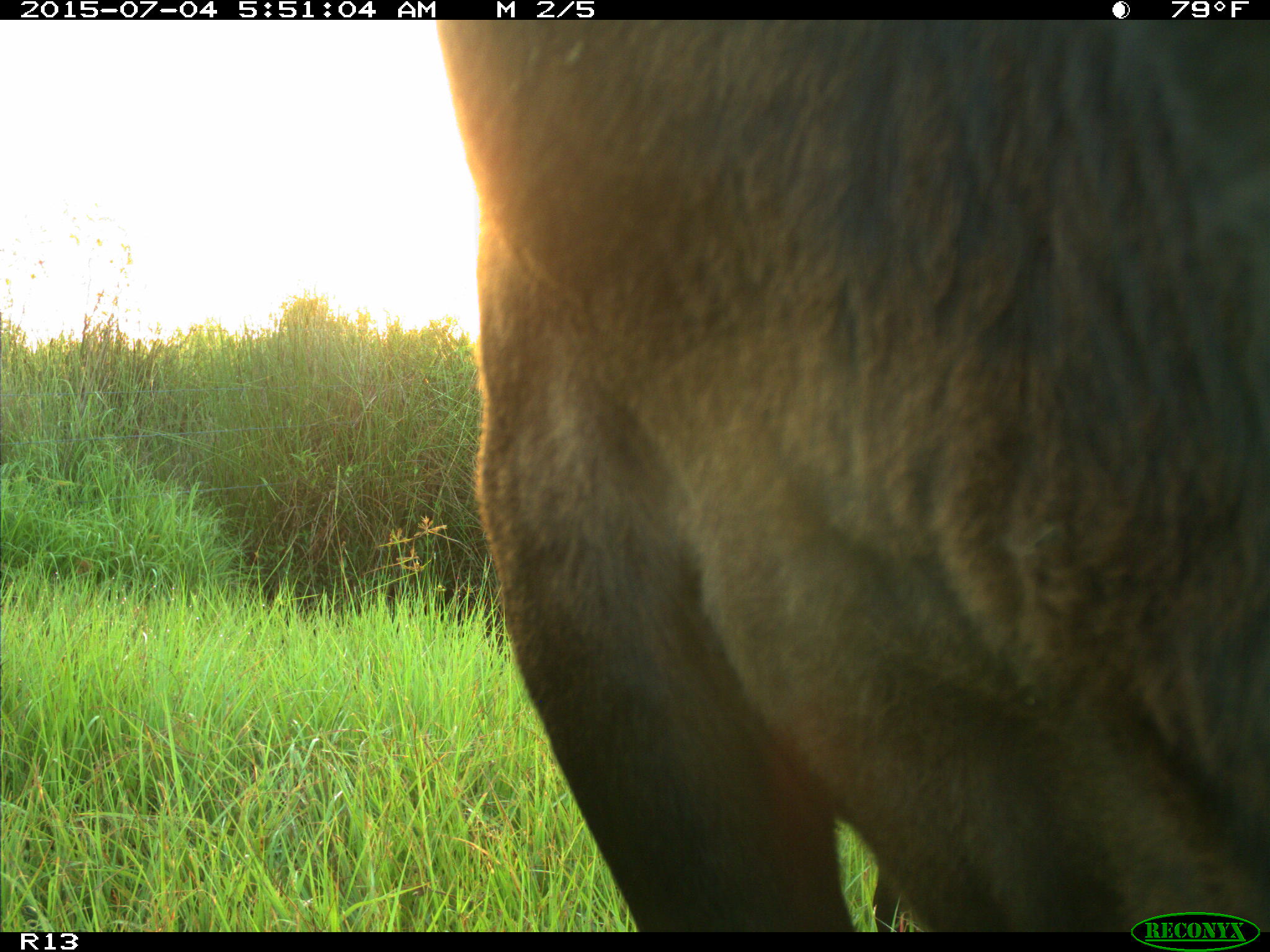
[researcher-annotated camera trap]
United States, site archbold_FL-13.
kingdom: Animalia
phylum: Chordata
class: Mammalia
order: Artiodactyla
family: Bovidae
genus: Bos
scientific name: Bos taurus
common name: domestic cow